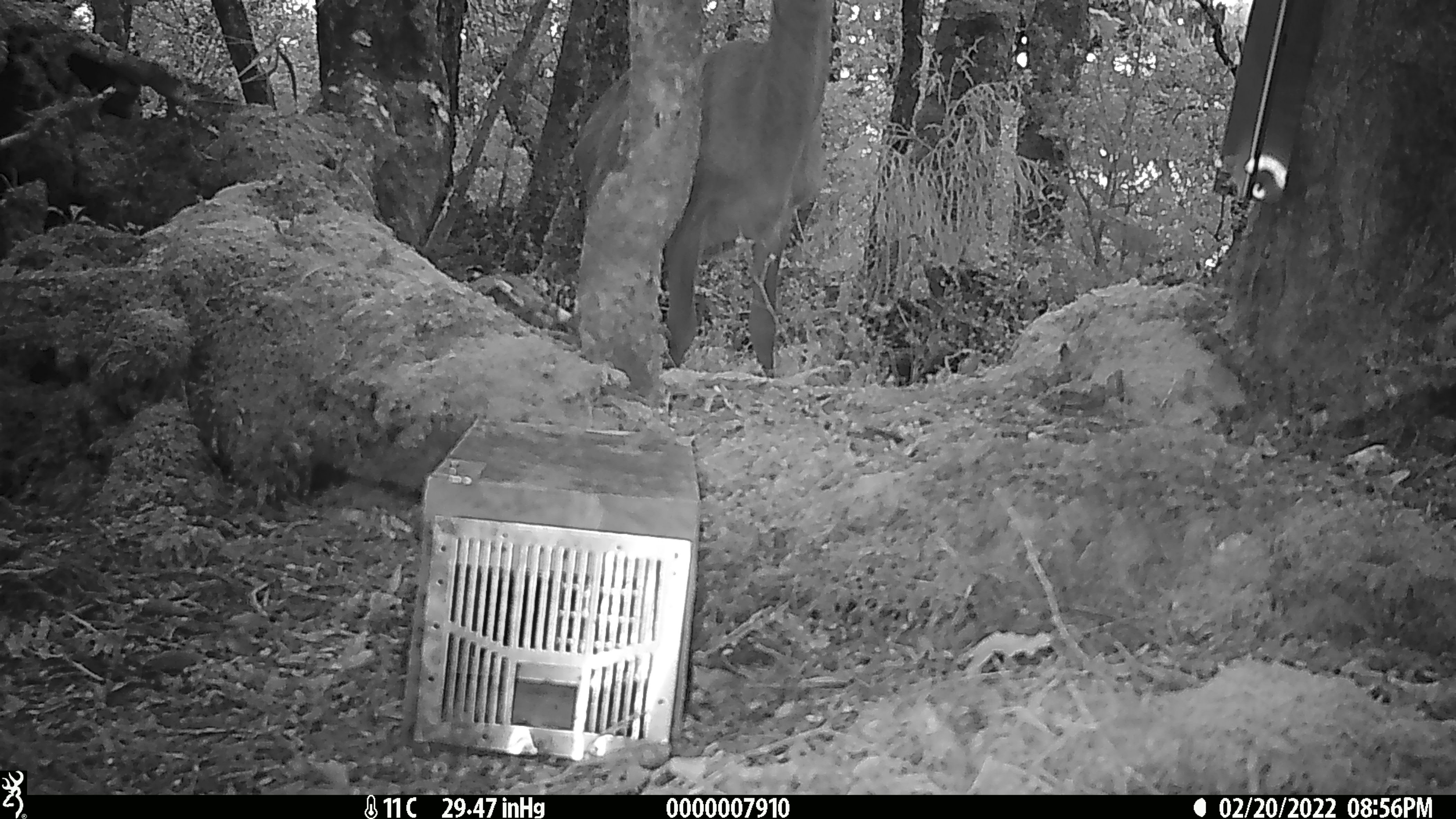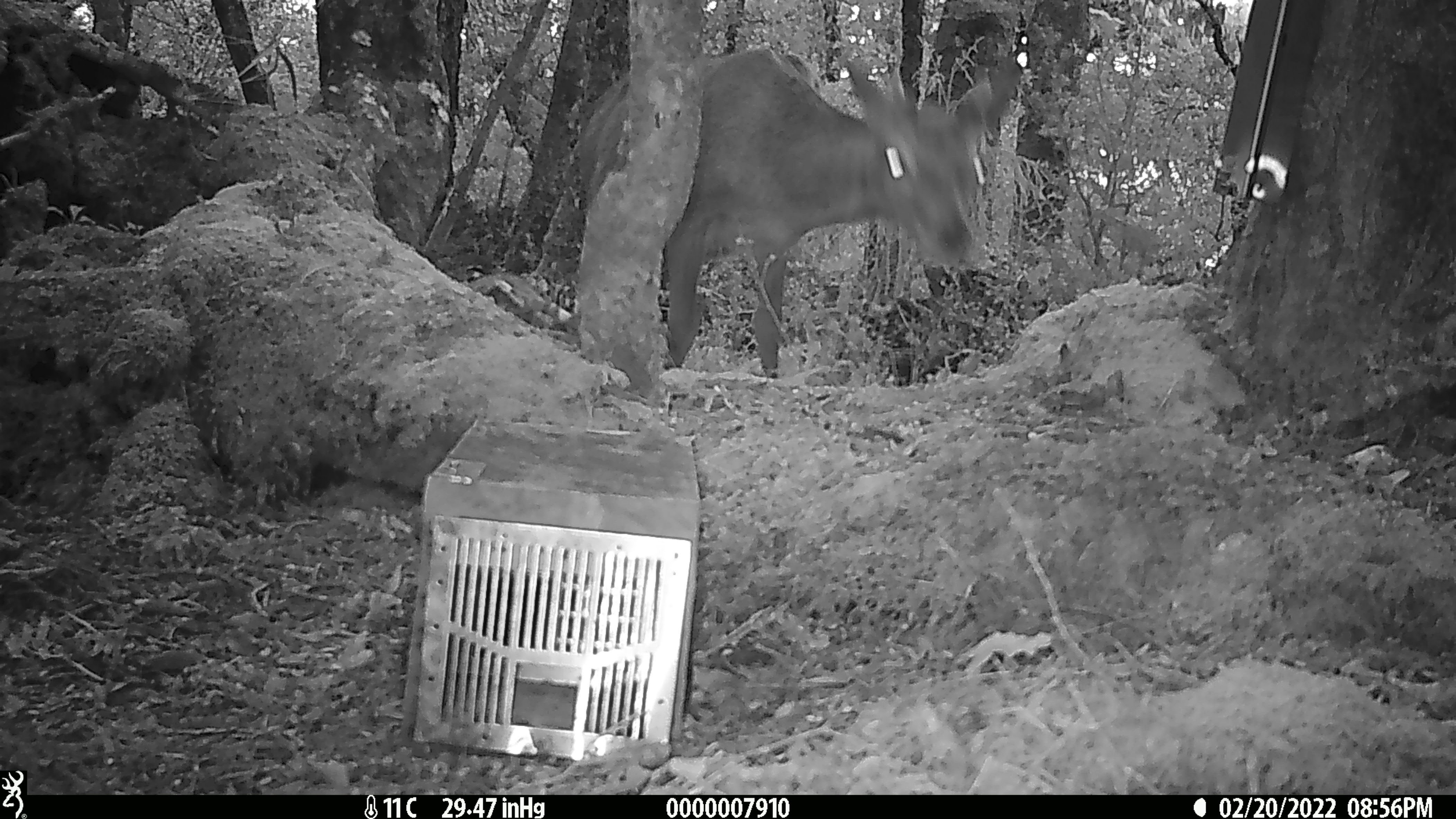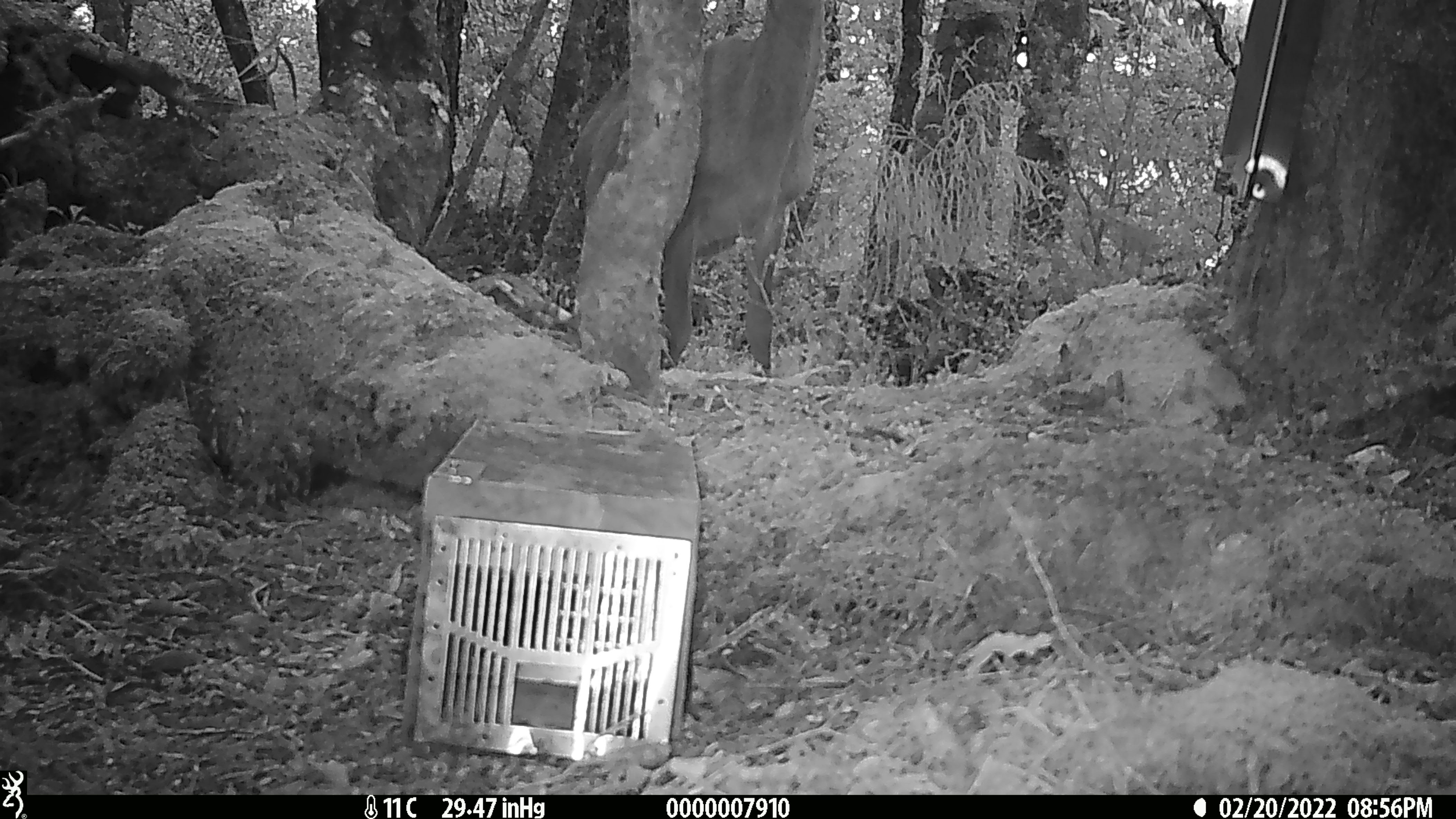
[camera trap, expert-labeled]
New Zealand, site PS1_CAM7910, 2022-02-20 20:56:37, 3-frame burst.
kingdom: Animalia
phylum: Chordata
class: Mammalia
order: Artiodactyla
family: Cervidae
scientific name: Cervidae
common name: deer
Deer (Cervidae).